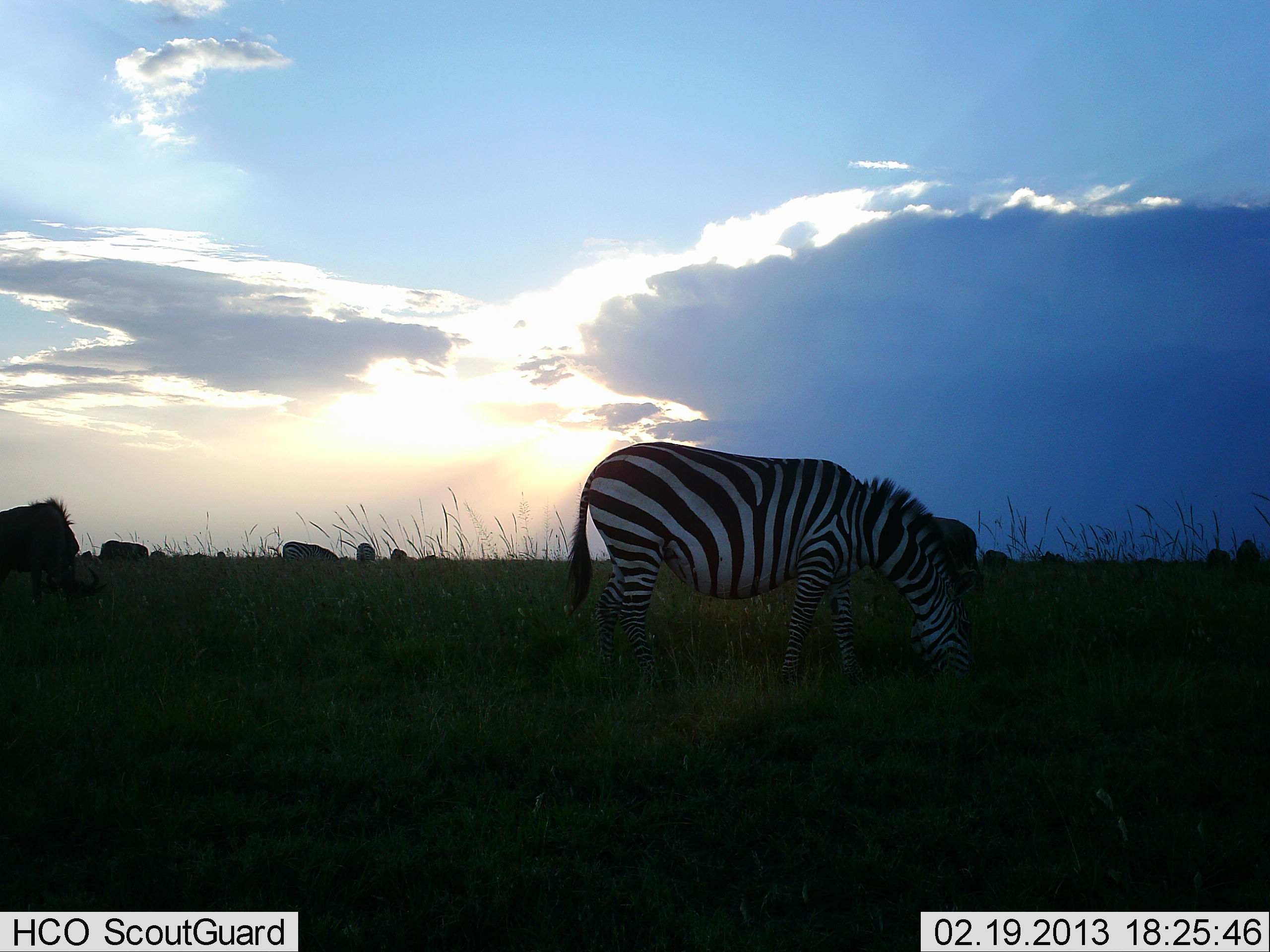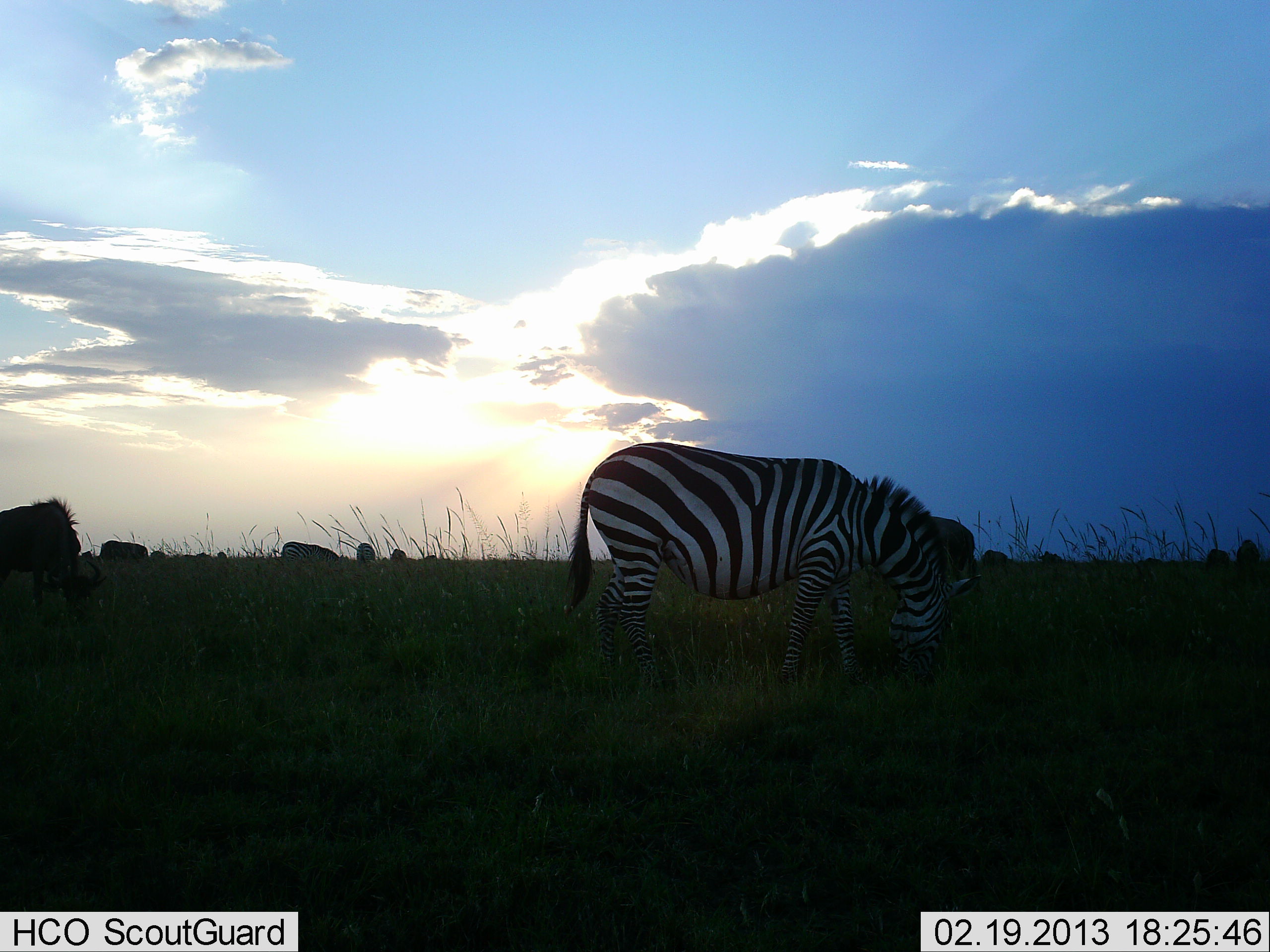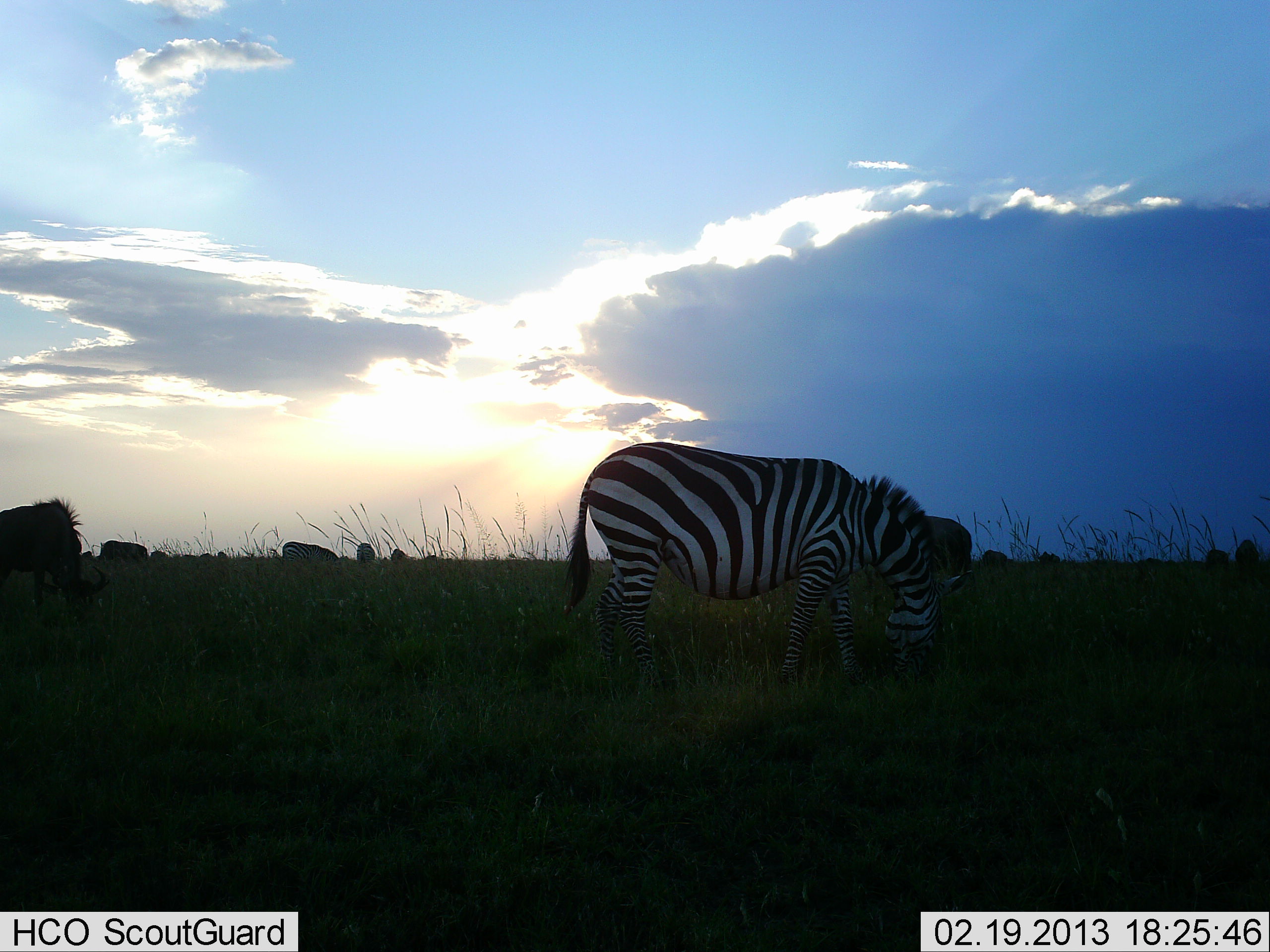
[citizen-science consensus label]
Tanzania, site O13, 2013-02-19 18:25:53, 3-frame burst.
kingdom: Animalia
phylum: Chordata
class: Mammalia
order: Artiodactyla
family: Bovidae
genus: Connochaetes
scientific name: Connochaetes taurinus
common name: blue wildebeest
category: wildebeest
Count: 6.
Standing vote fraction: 27%.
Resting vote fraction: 0%.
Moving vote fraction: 7%.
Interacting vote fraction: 0%.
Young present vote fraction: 0%.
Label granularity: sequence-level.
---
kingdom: Animalia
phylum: Chordata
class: Mammalia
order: Perissodactyla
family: Equidae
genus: Equus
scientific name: Equus quagga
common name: plains zebra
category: zebra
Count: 1.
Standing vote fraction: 14%.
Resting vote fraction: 0%.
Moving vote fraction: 0%.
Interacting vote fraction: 0%.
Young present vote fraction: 0%.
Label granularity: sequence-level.